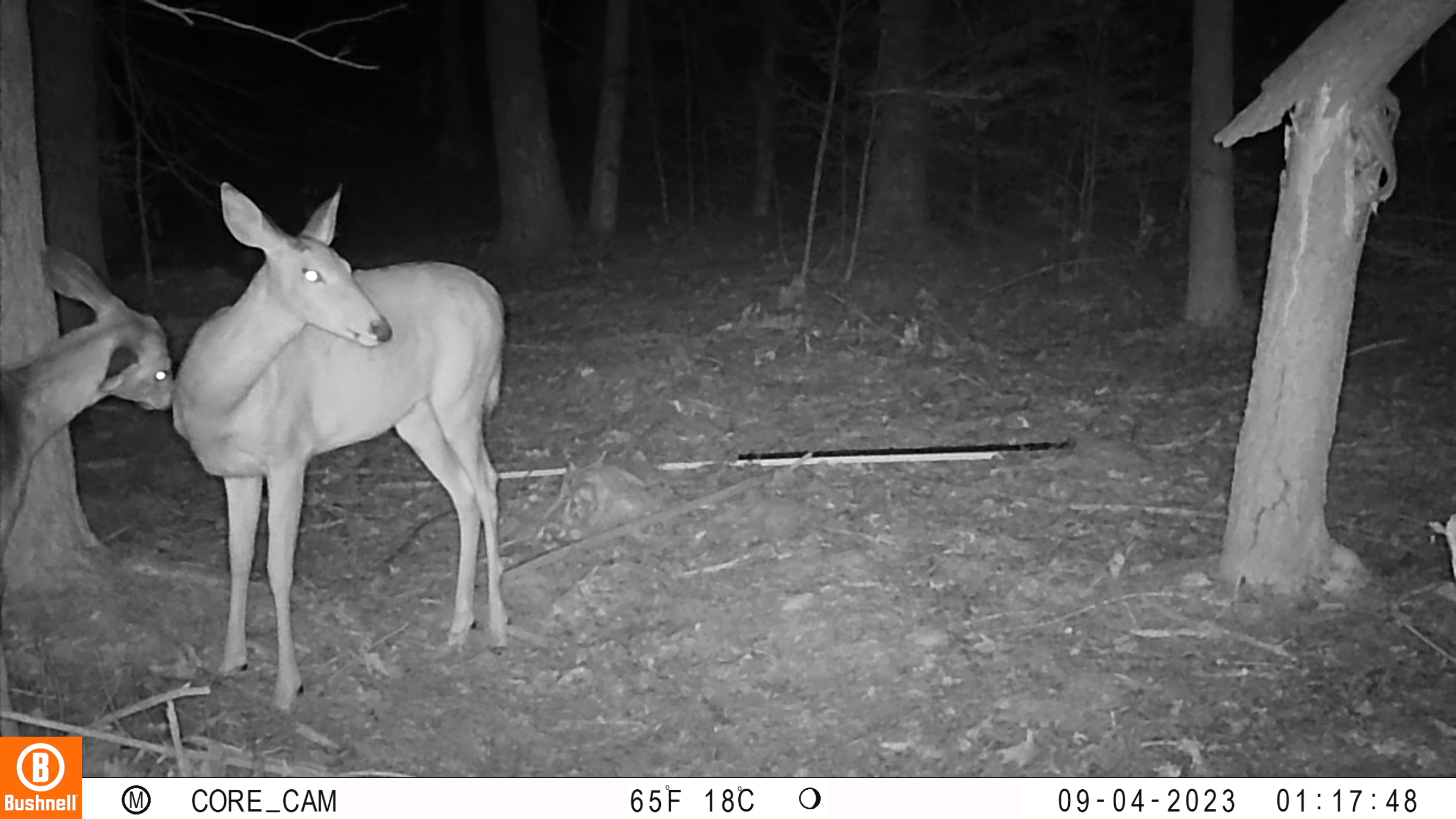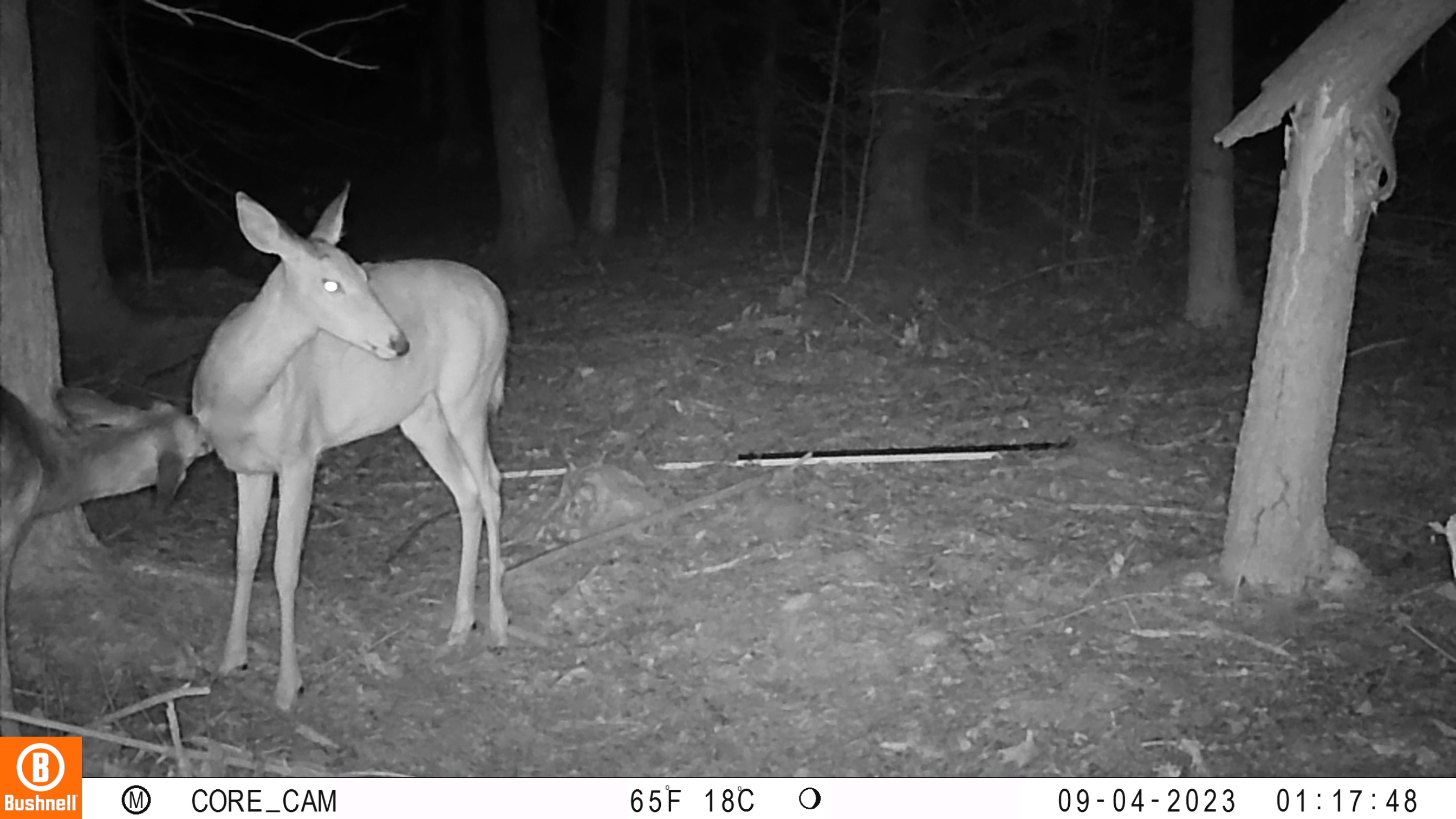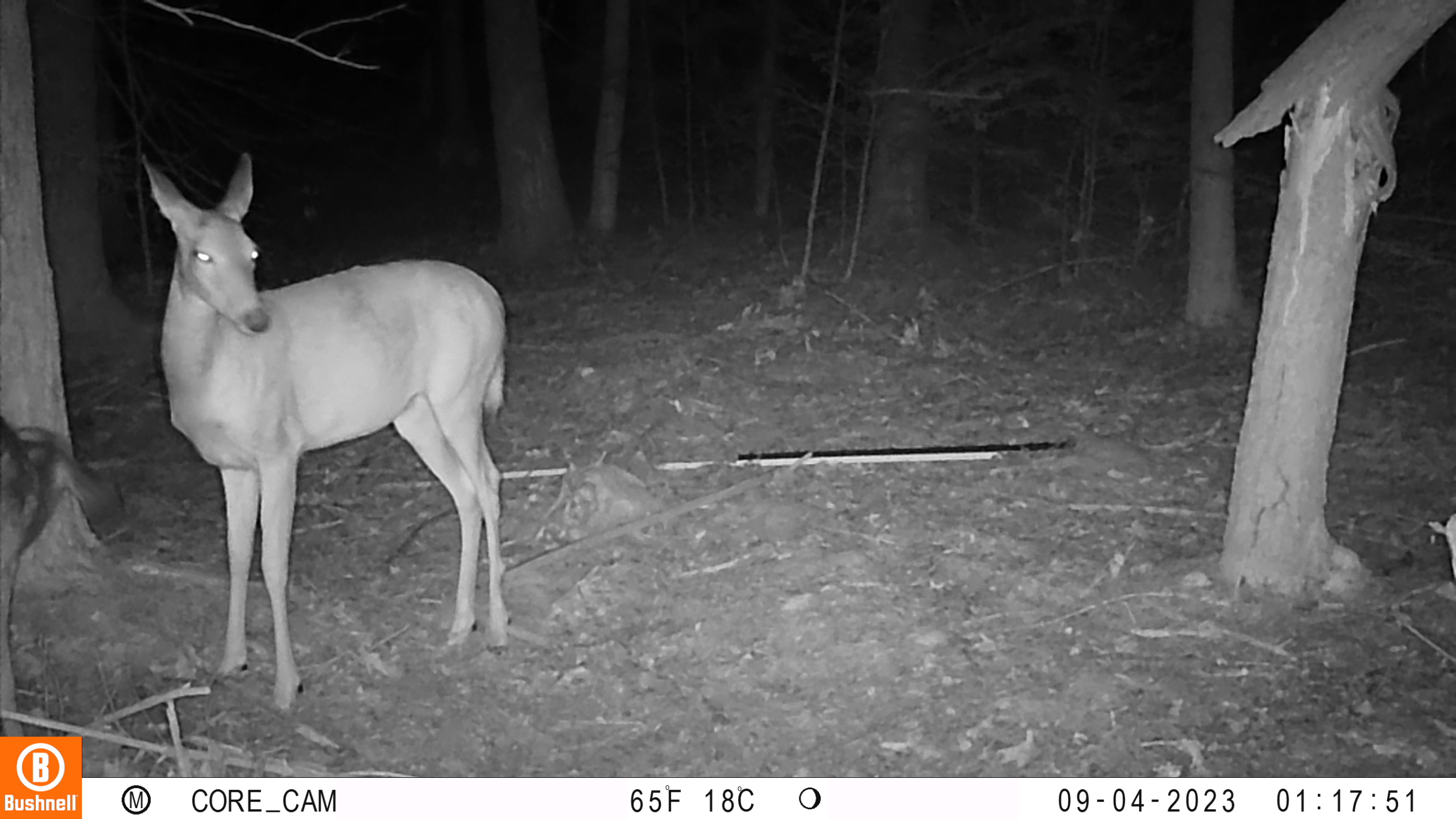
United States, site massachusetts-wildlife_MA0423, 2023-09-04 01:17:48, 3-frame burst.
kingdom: Animalia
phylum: Chordata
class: Mammalia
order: Artiodactyla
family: Cervidae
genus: Odocoileus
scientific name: Odocoileus virginianus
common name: white-tailed deer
White-tailed deer (Odocoileus virginianus).